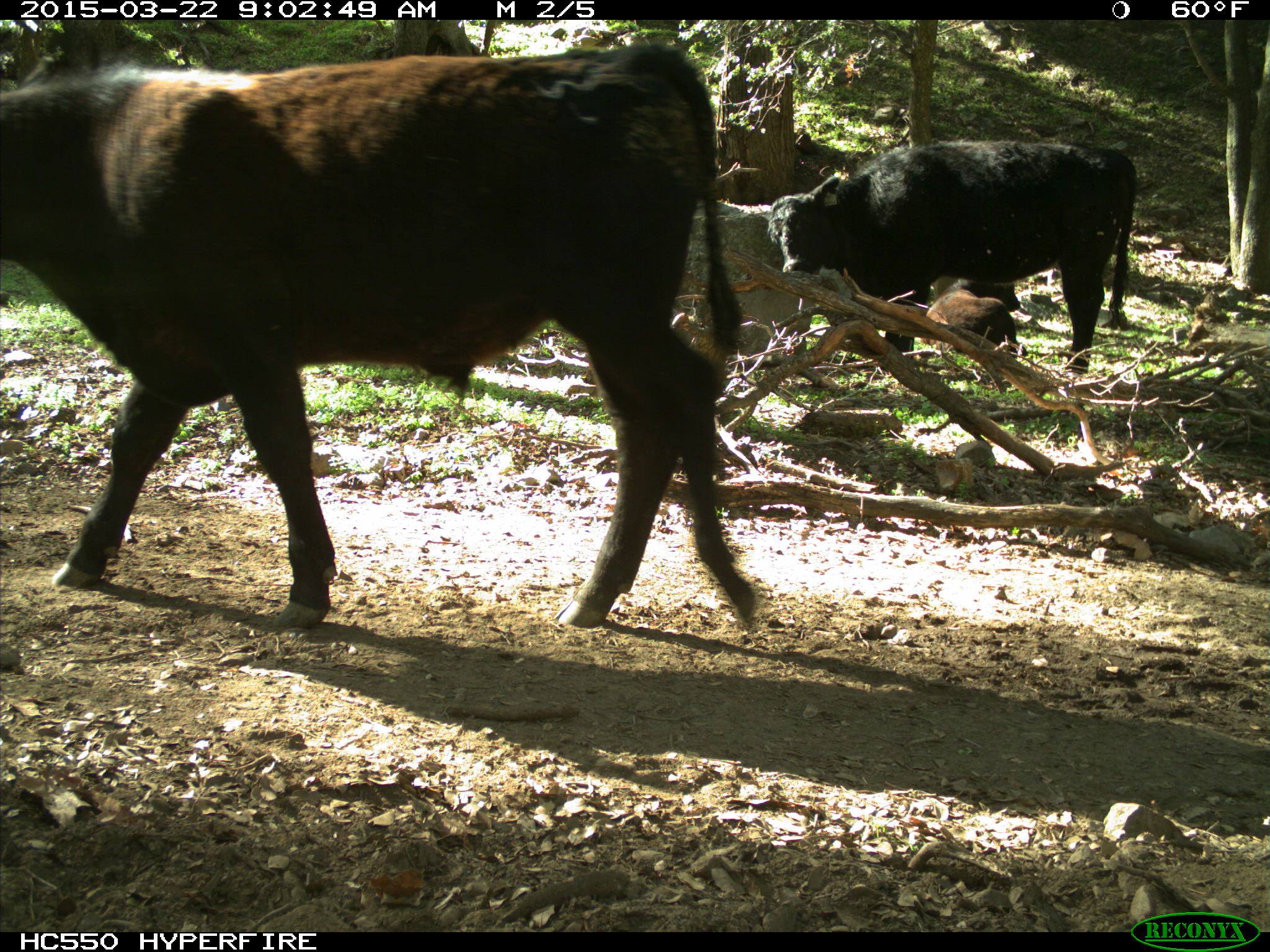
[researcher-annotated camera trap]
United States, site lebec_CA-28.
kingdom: Animalia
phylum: Chordata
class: Mammalia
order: Artiodactyla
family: Bovidae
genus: Bos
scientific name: Bos taurus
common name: domestic cow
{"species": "Bos taurus (domestic cow)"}